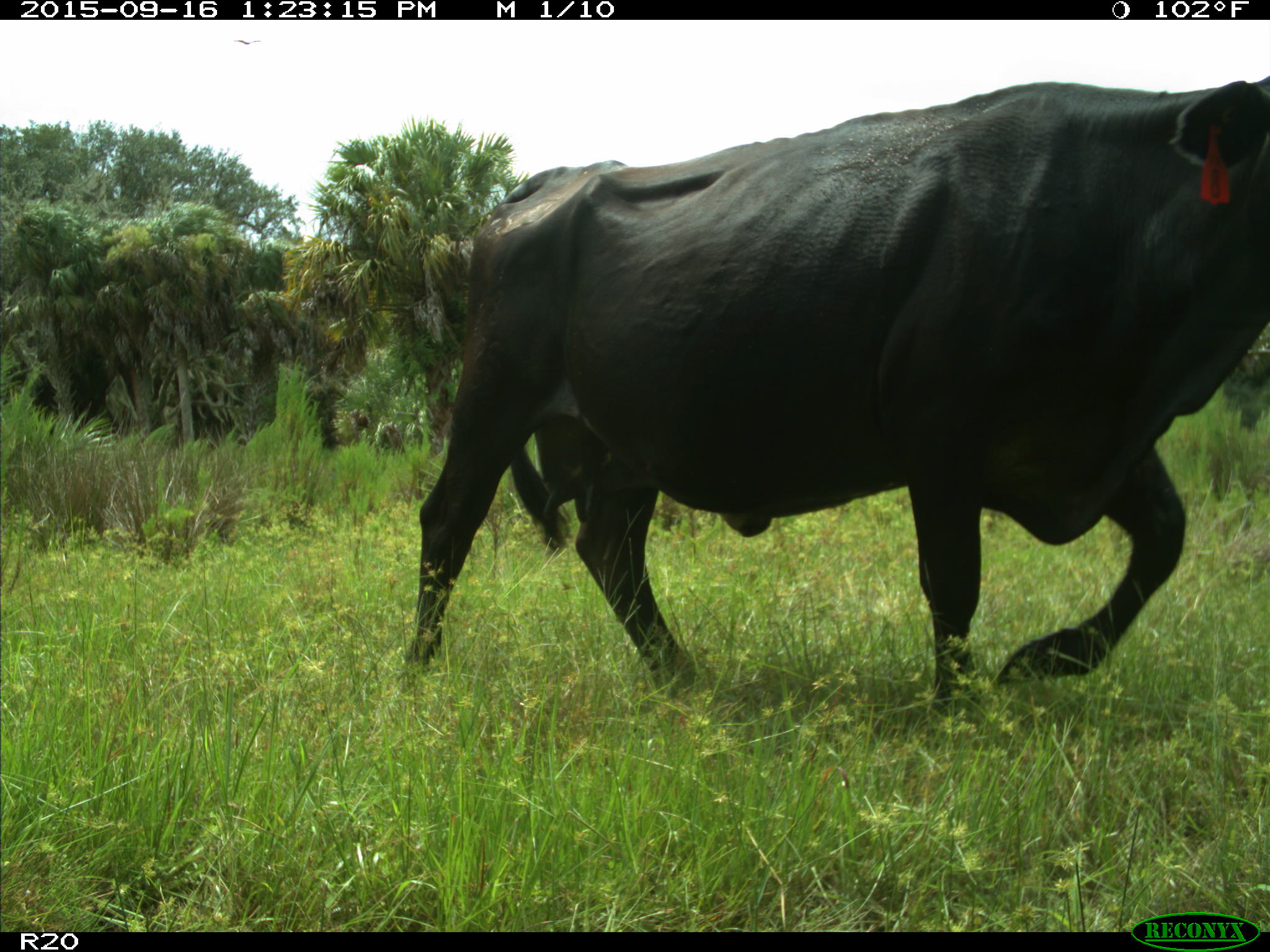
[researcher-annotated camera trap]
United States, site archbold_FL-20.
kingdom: Animalia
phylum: Chordata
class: Mammalia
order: Artiodactyla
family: Bovidae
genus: Bos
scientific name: Bos taurus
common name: domestic cow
Bos taurus (domestic cow).